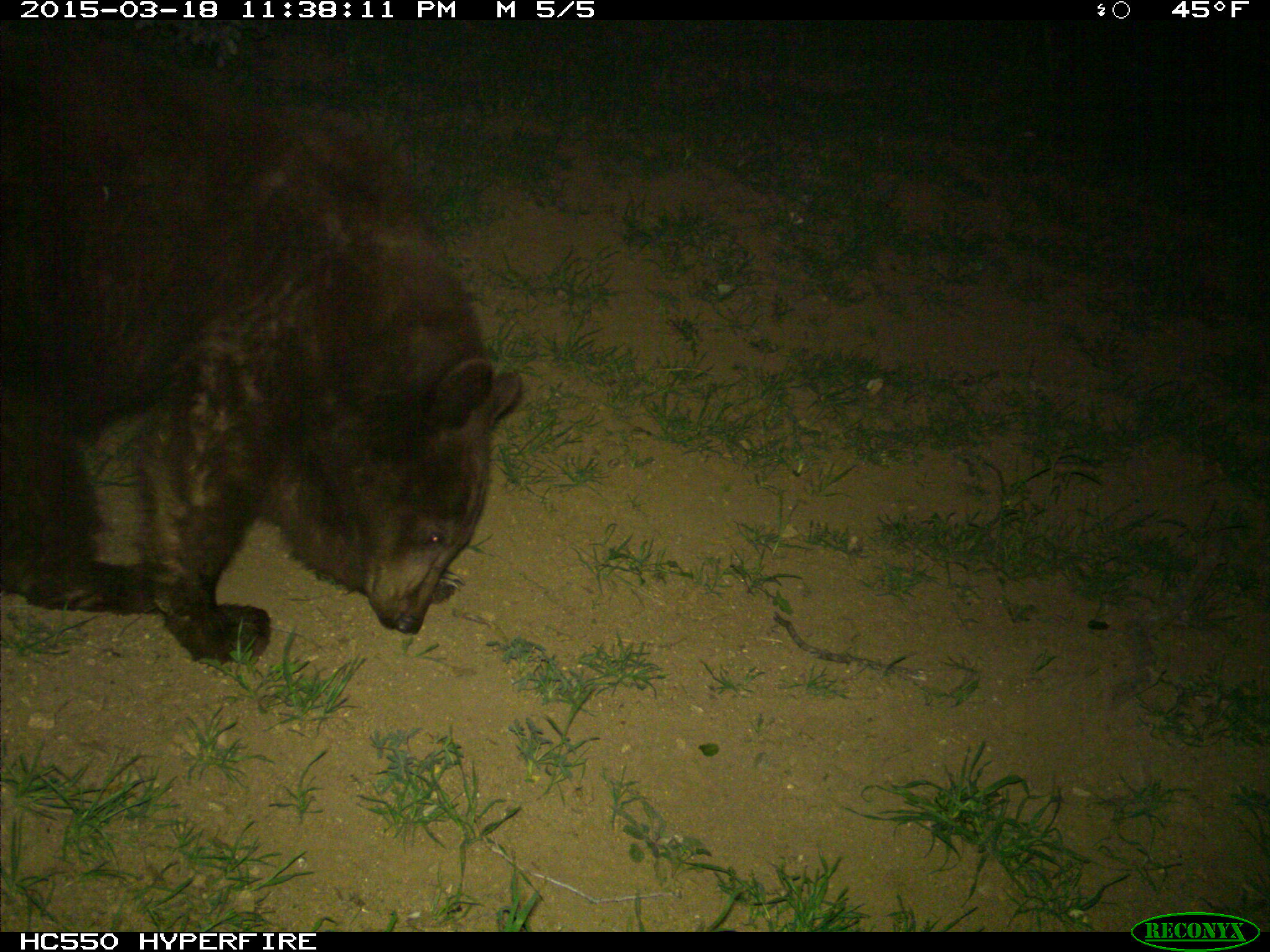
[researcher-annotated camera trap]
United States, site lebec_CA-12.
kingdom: Animalia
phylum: Chordata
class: Mammalia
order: Carnivora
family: Ursidae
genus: Ursus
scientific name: Ursus americanus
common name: american black bear